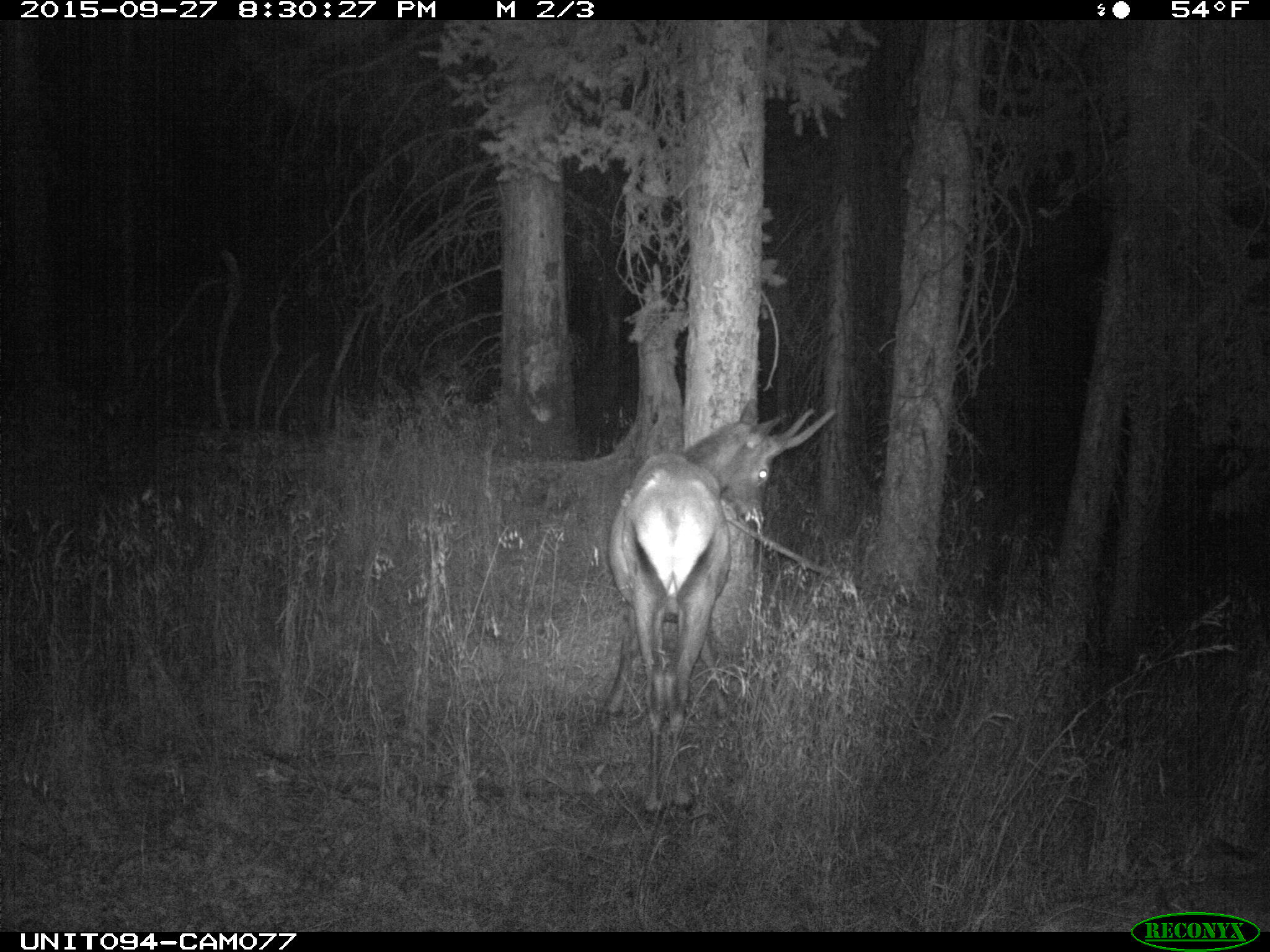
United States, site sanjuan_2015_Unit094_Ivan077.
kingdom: Animalia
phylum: Chordata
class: Mammalia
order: Artiodactyla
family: Cervidae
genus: Cervus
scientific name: Cervus elaphus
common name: red deer